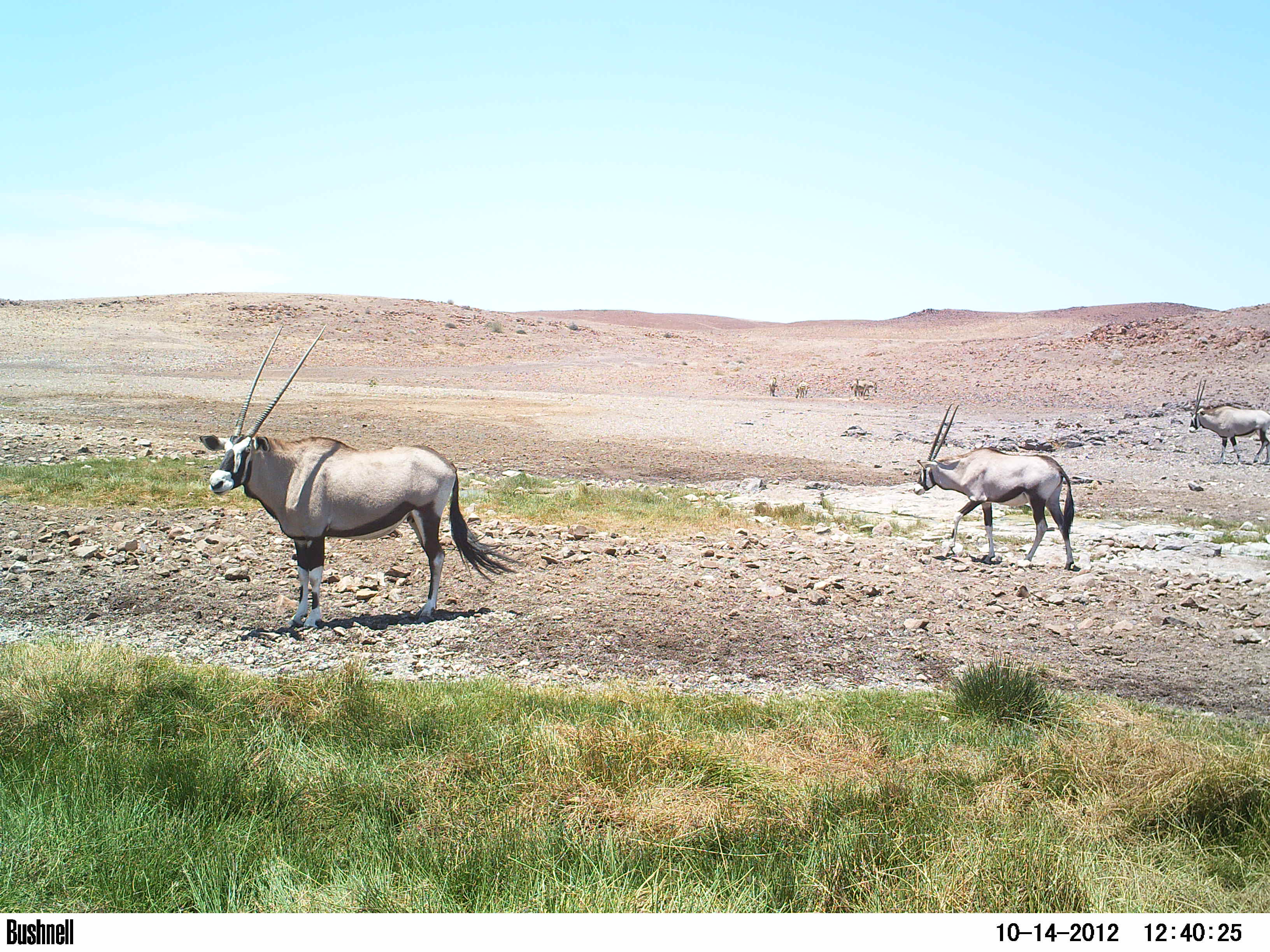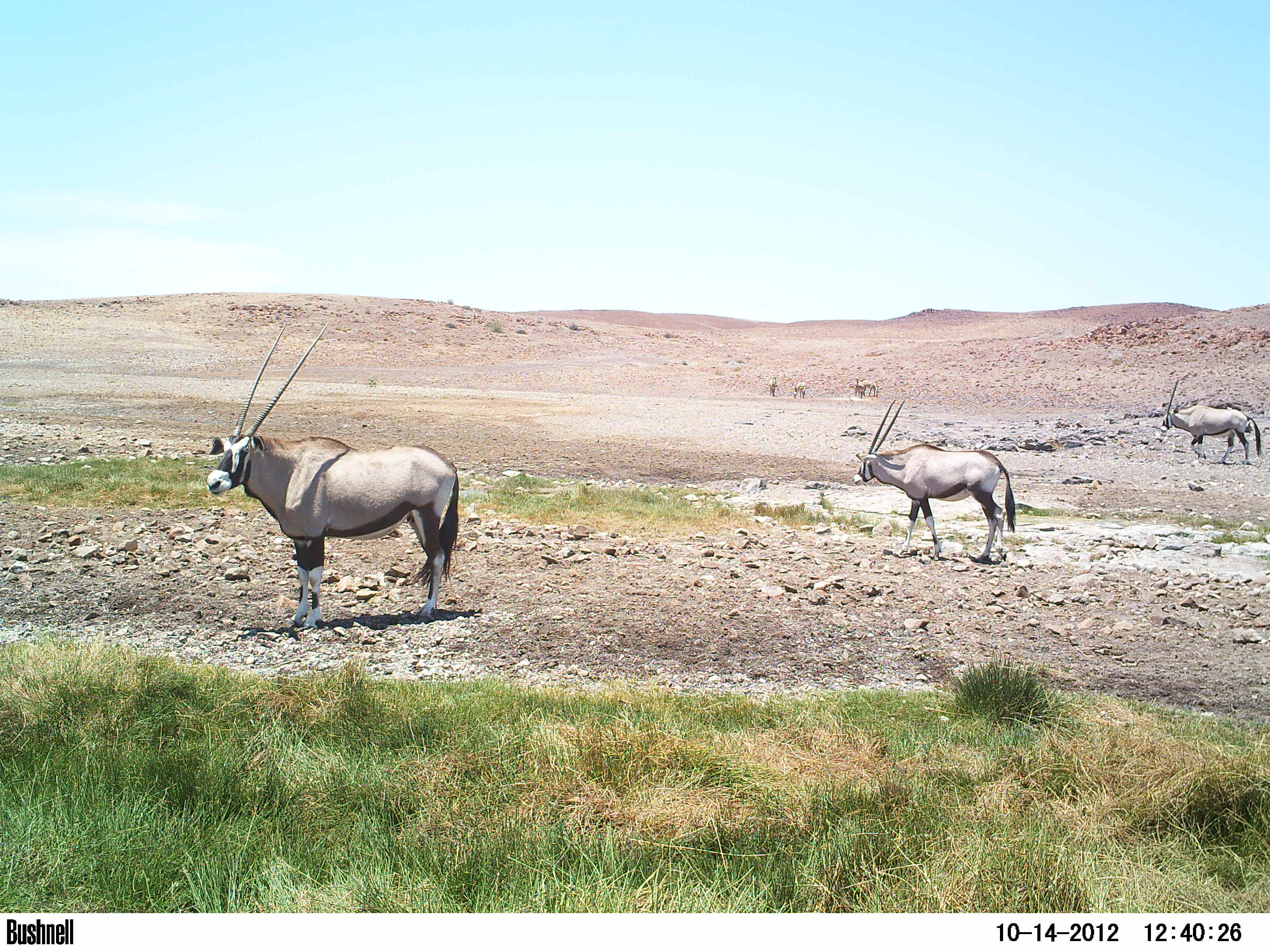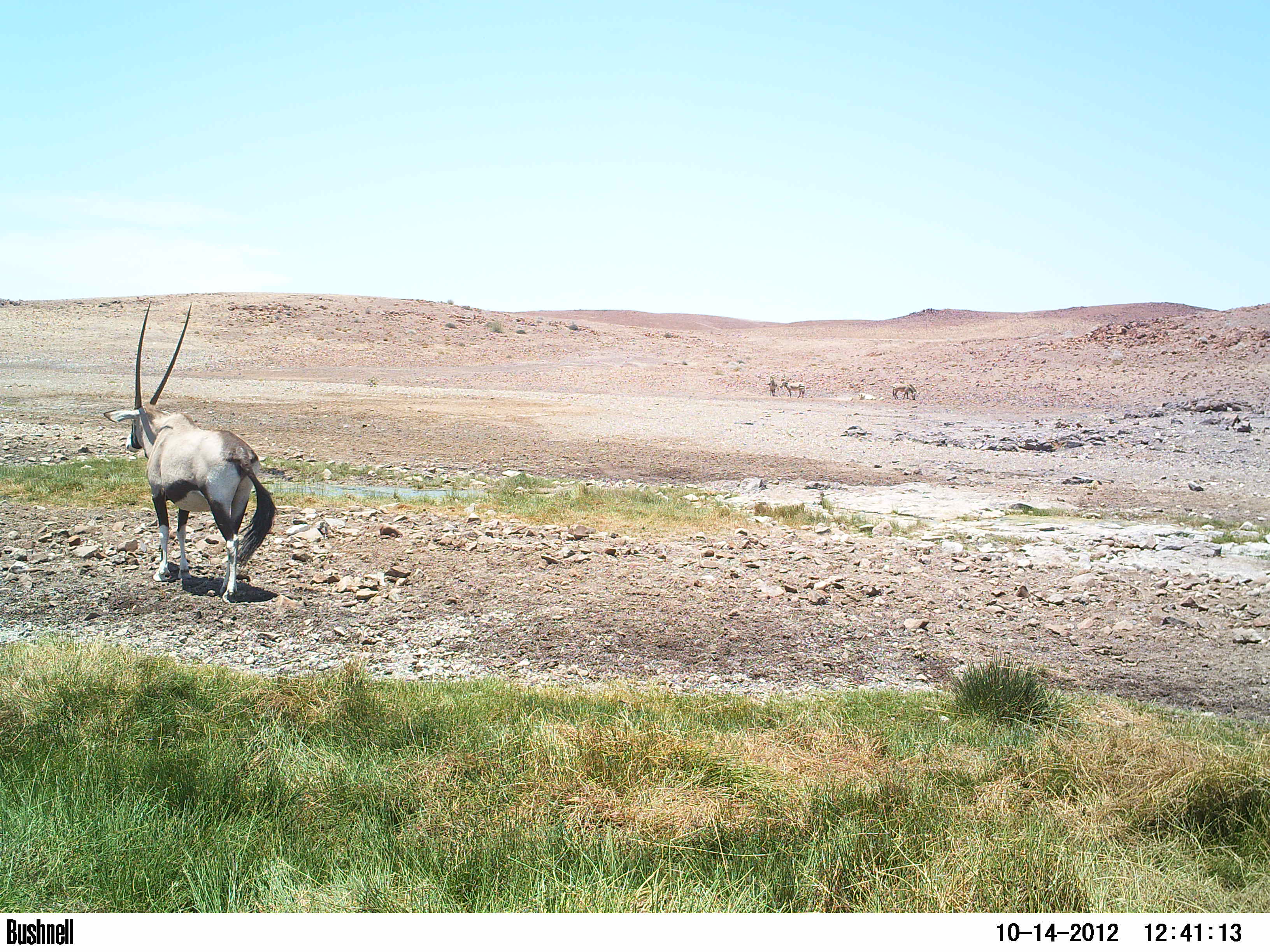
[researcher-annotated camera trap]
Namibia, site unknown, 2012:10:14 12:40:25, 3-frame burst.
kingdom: Animalia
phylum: Chordata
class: Mammalia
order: Artiodactyla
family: Bovidae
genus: Oryx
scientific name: Oryx gazella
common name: gemsbok